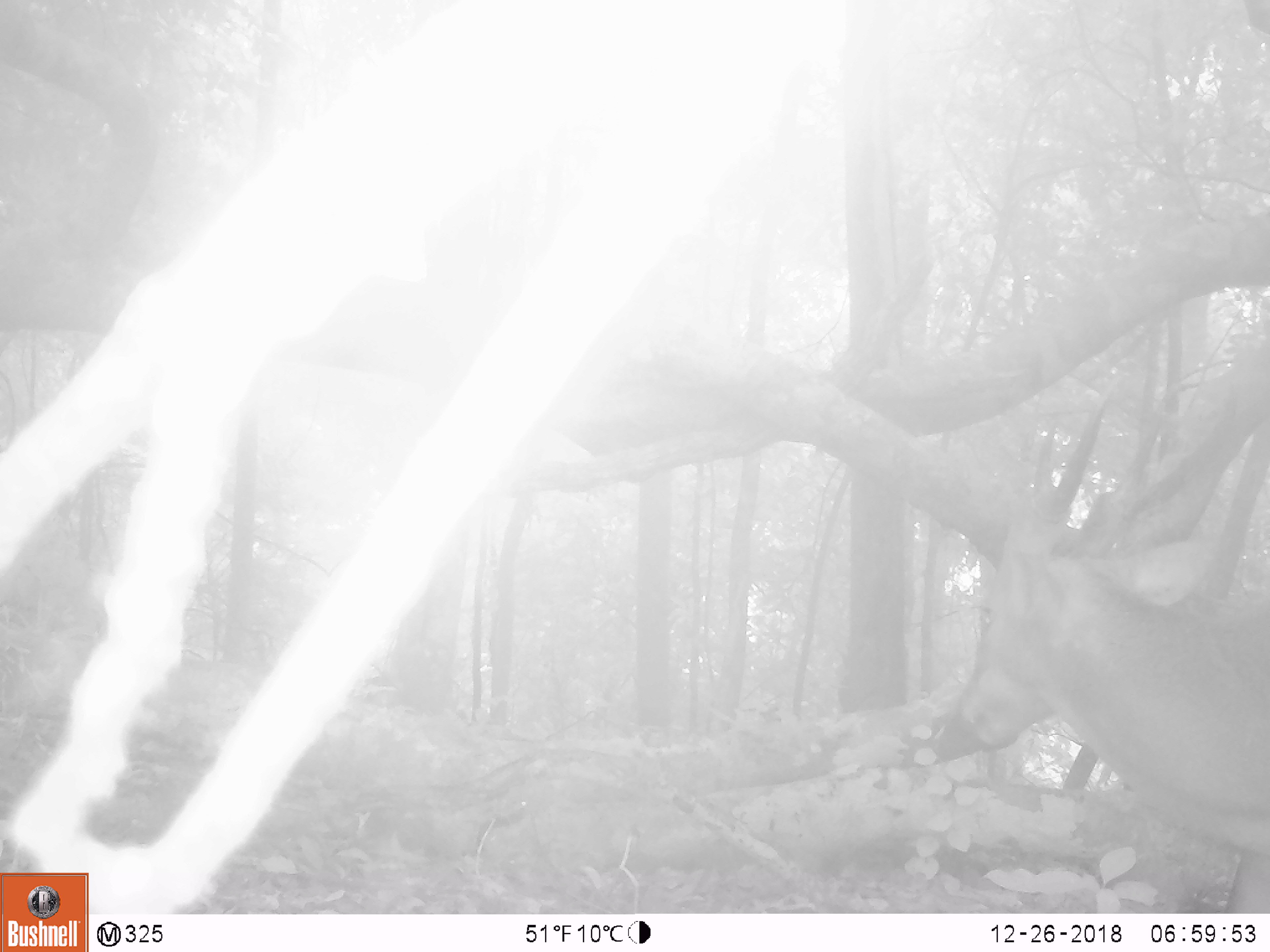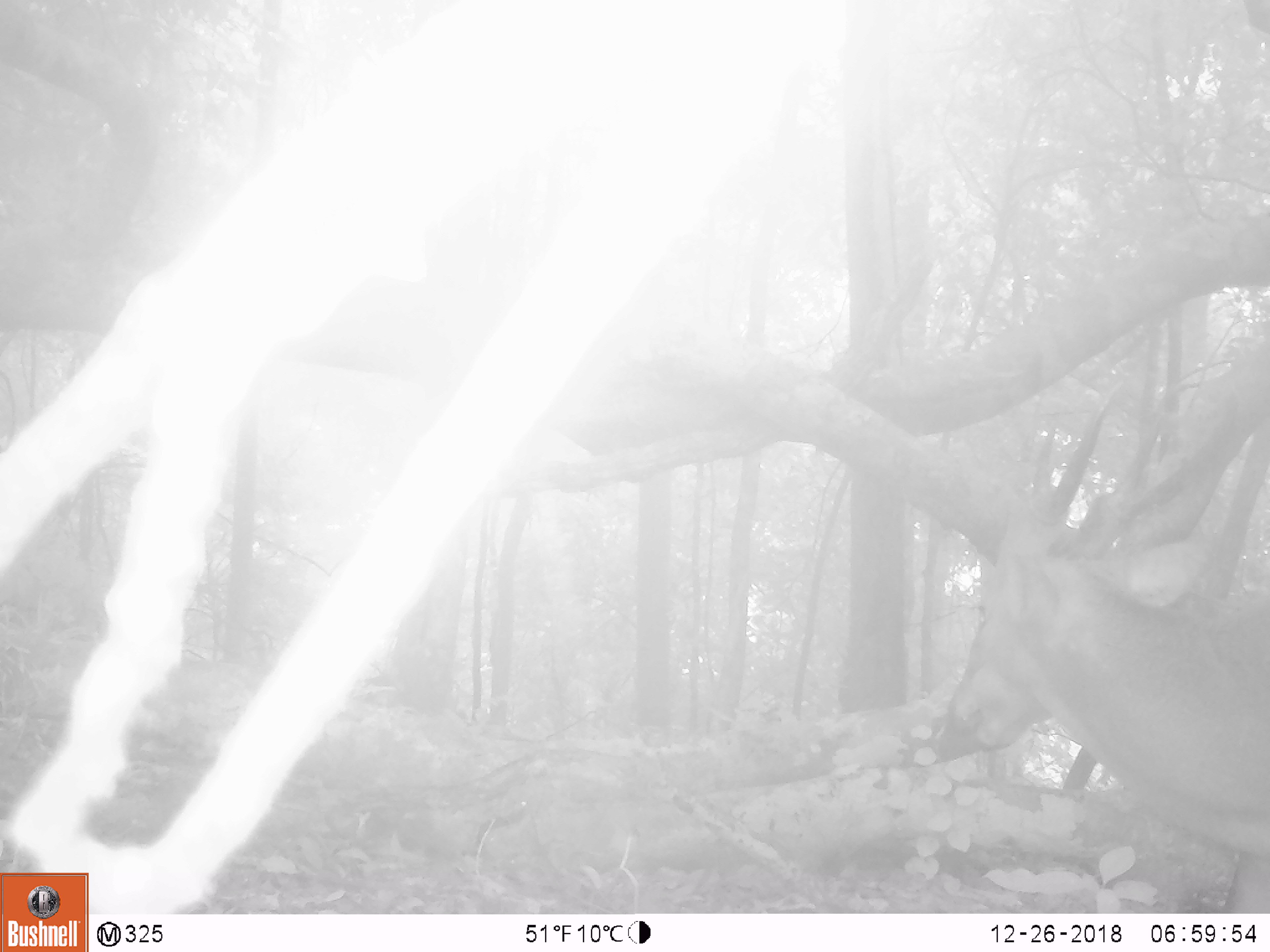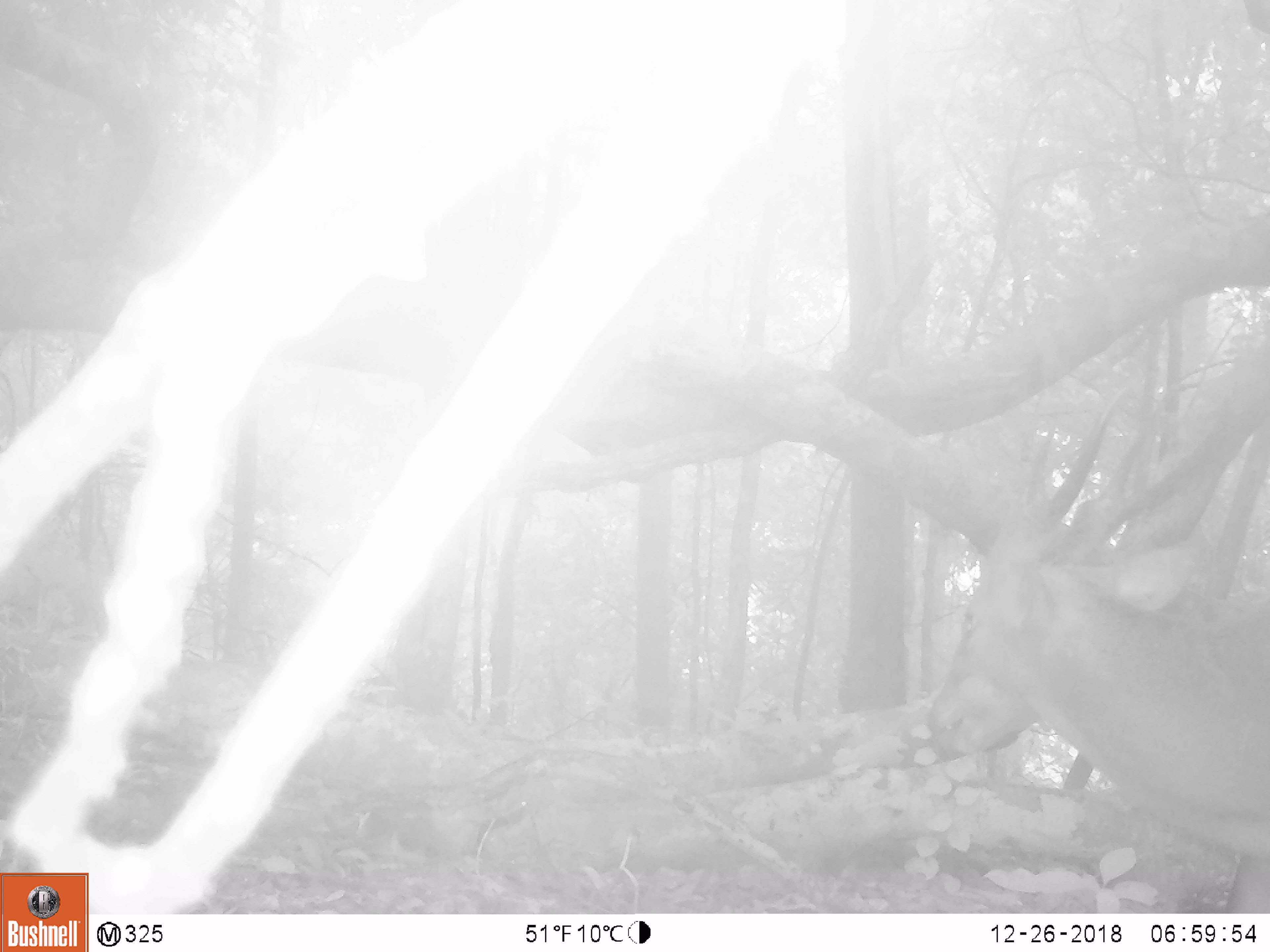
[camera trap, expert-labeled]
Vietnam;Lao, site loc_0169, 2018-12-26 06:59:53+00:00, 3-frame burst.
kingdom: Animalia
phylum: Chordata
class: Mammalia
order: Artiodactyla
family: Cervidae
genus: Muntiacus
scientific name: Muntiacus vuquangensis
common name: large-antlered muntjac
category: large antlered muntjac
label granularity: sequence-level